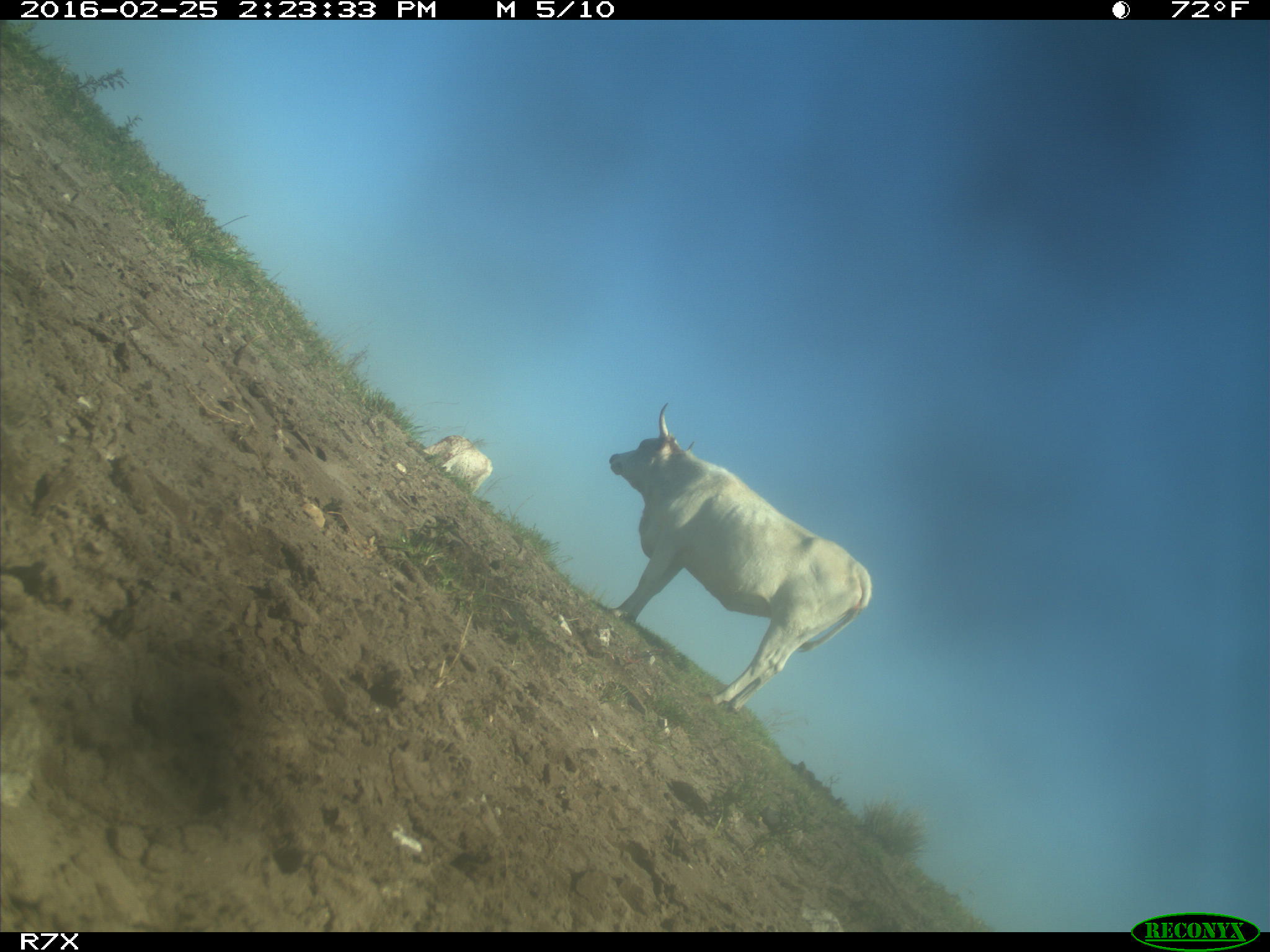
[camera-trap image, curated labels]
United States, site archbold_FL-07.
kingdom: Animalia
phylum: Chordata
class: Mammalia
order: Artiodactyla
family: Bovidae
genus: Bos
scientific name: Bos taurus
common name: domestic cow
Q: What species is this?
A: Bos taurus (domestic cow).